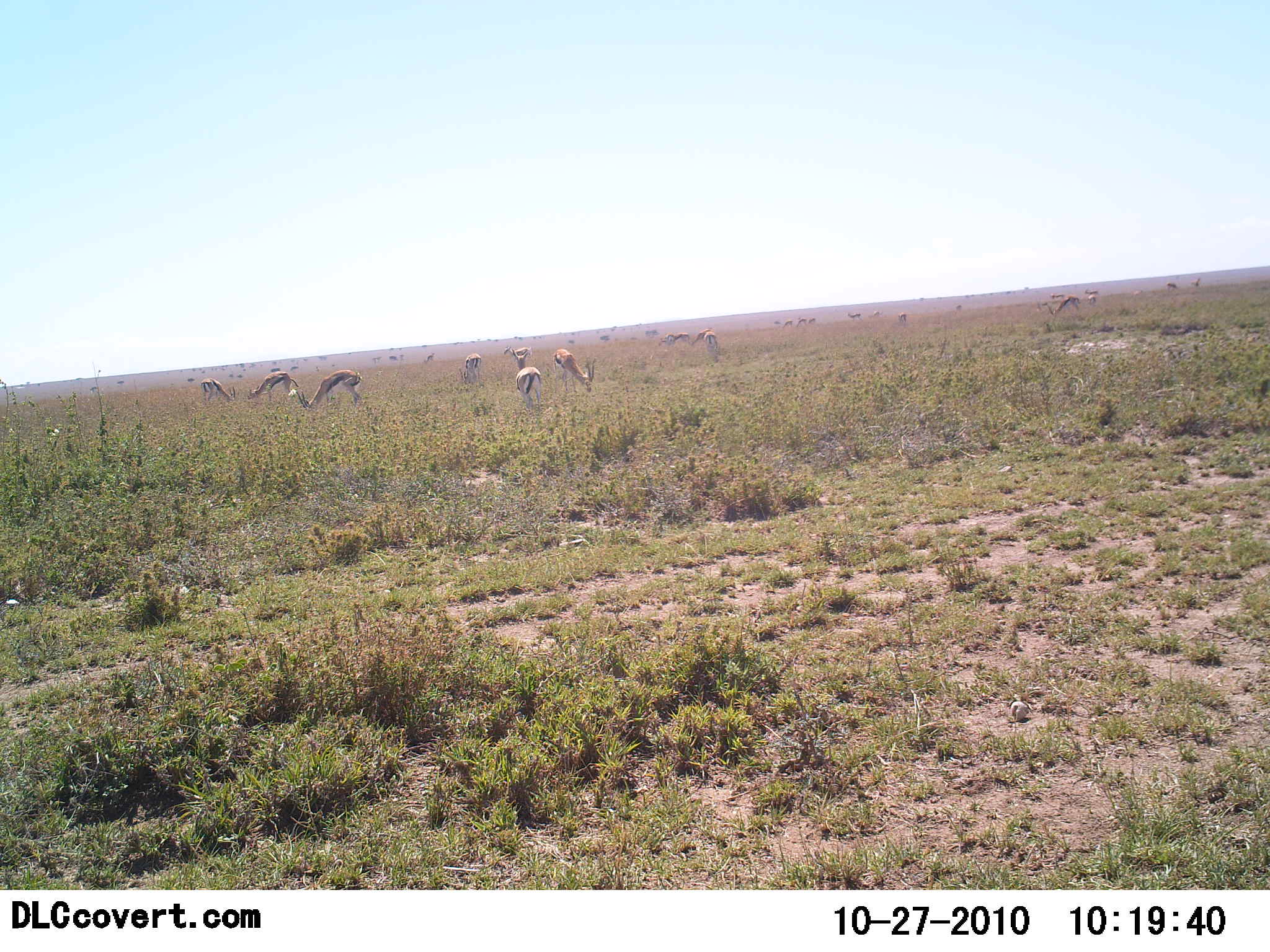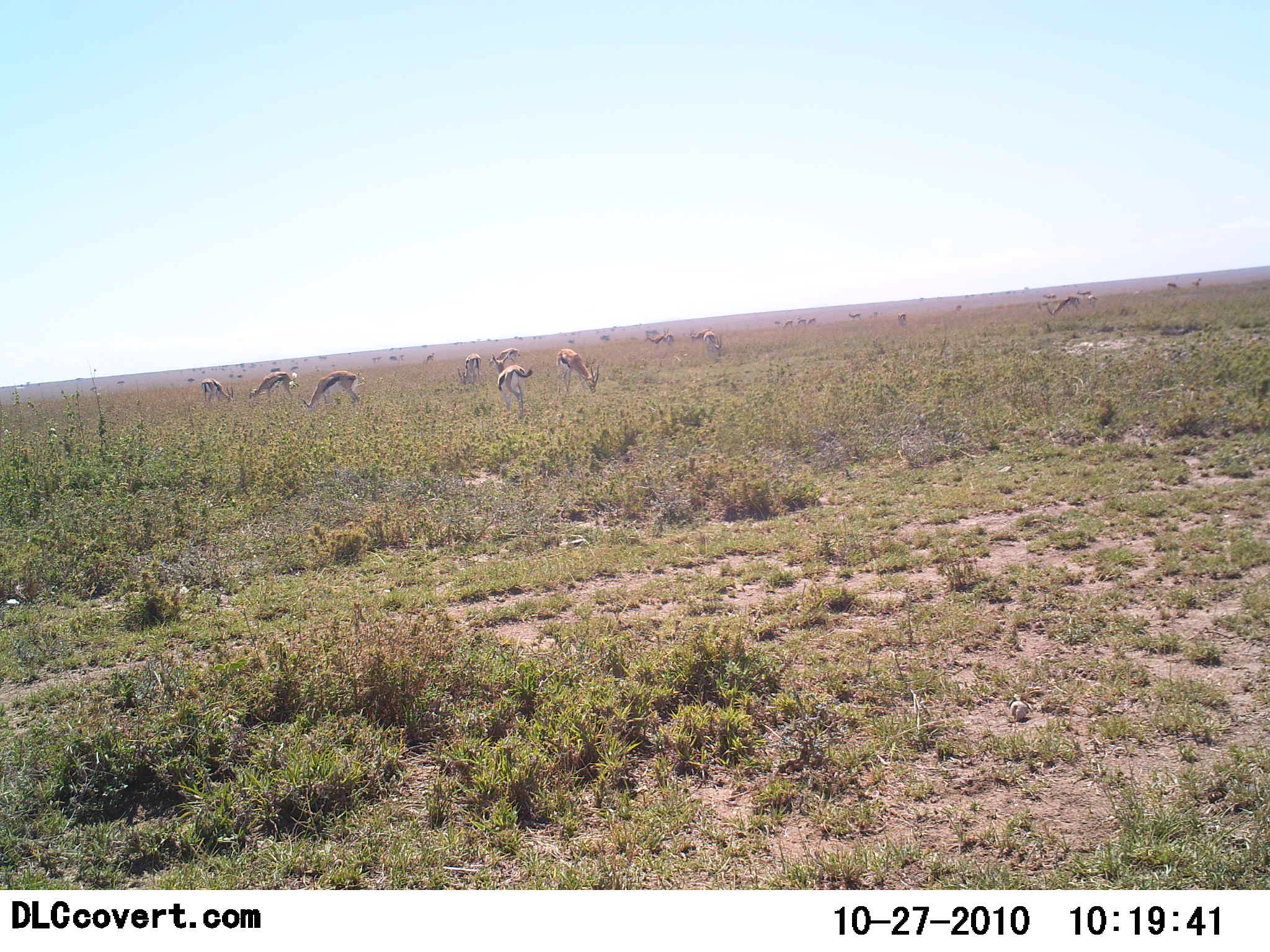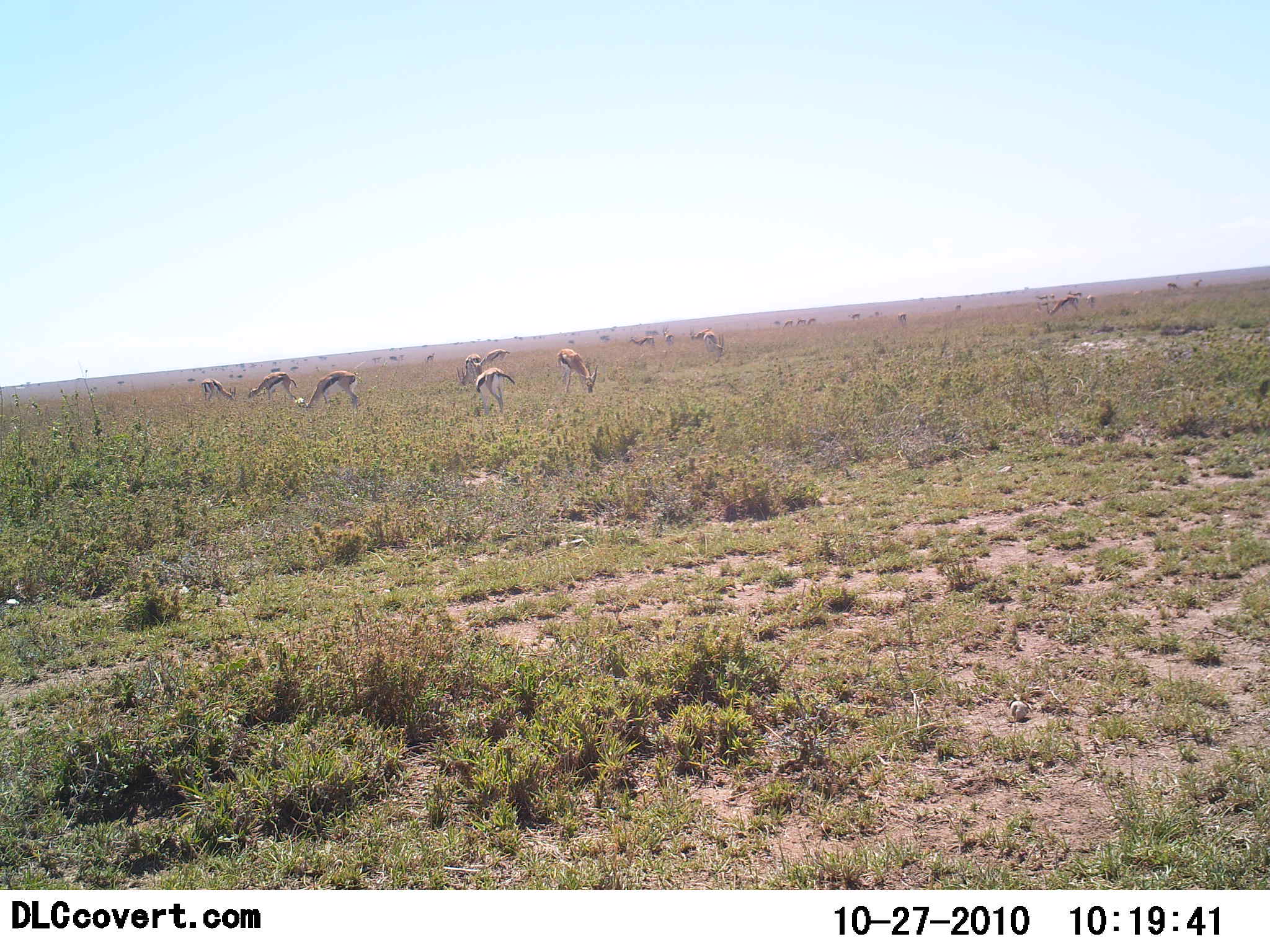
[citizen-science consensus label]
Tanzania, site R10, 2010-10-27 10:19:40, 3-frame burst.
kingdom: Animalia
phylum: Chordata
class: Mammalia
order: Artiodactyla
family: Bovidae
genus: Eudorcas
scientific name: Eudorcas thomsonii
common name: thomson's gazelle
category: gazellethomsons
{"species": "gazellethomsons (thomson's gazelle) (Eudorcas thomsonii)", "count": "11-50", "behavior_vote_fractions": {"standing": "42%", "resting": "8%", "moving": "33%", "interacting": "8%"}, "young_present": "0%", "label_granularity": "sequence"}